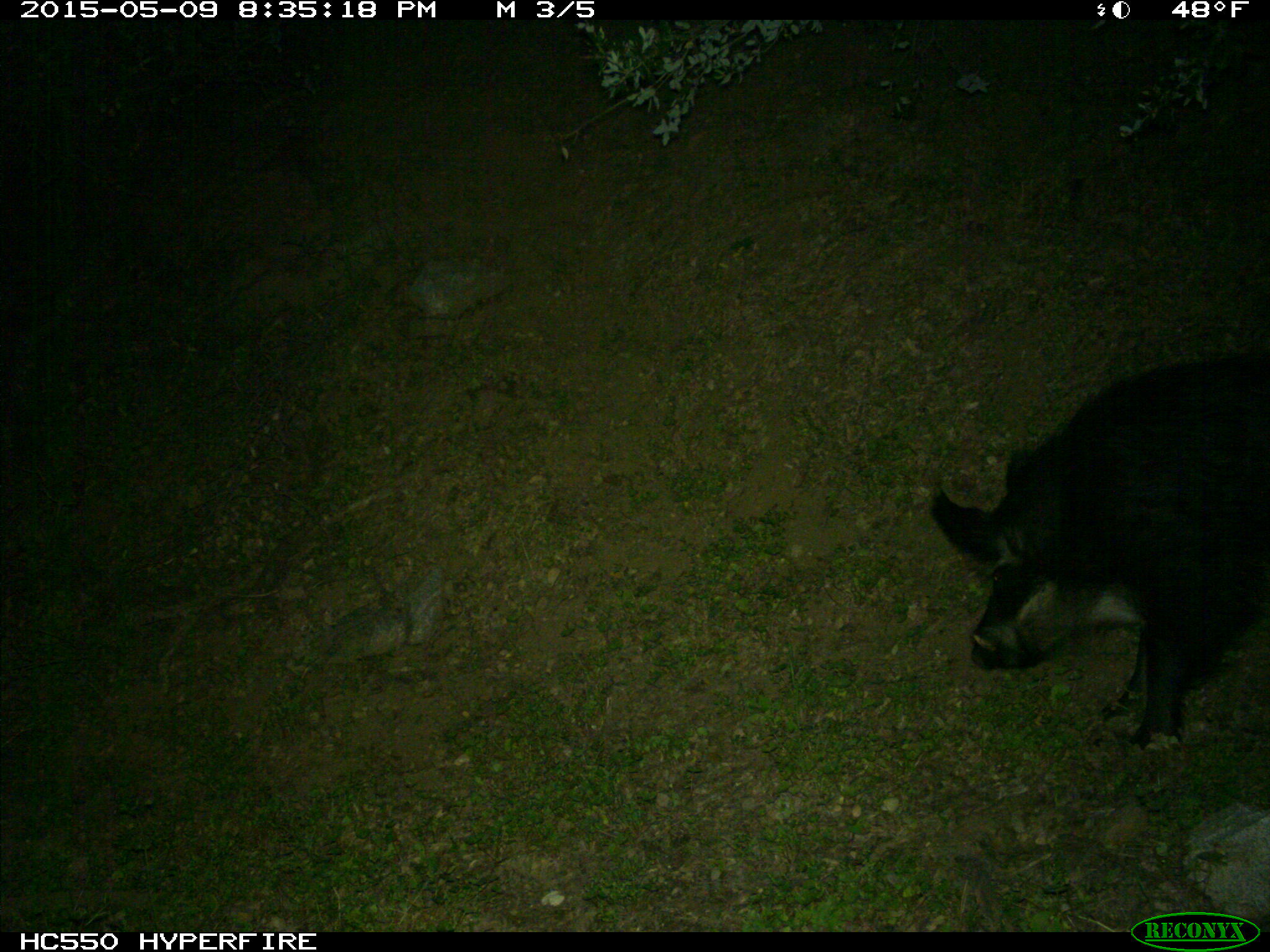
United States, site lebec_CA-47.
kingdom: Animalia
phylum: Chordata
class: Mammalia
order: Artiodactyla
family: Suidae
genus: Sus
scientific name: Sus scrofa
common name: wild boar